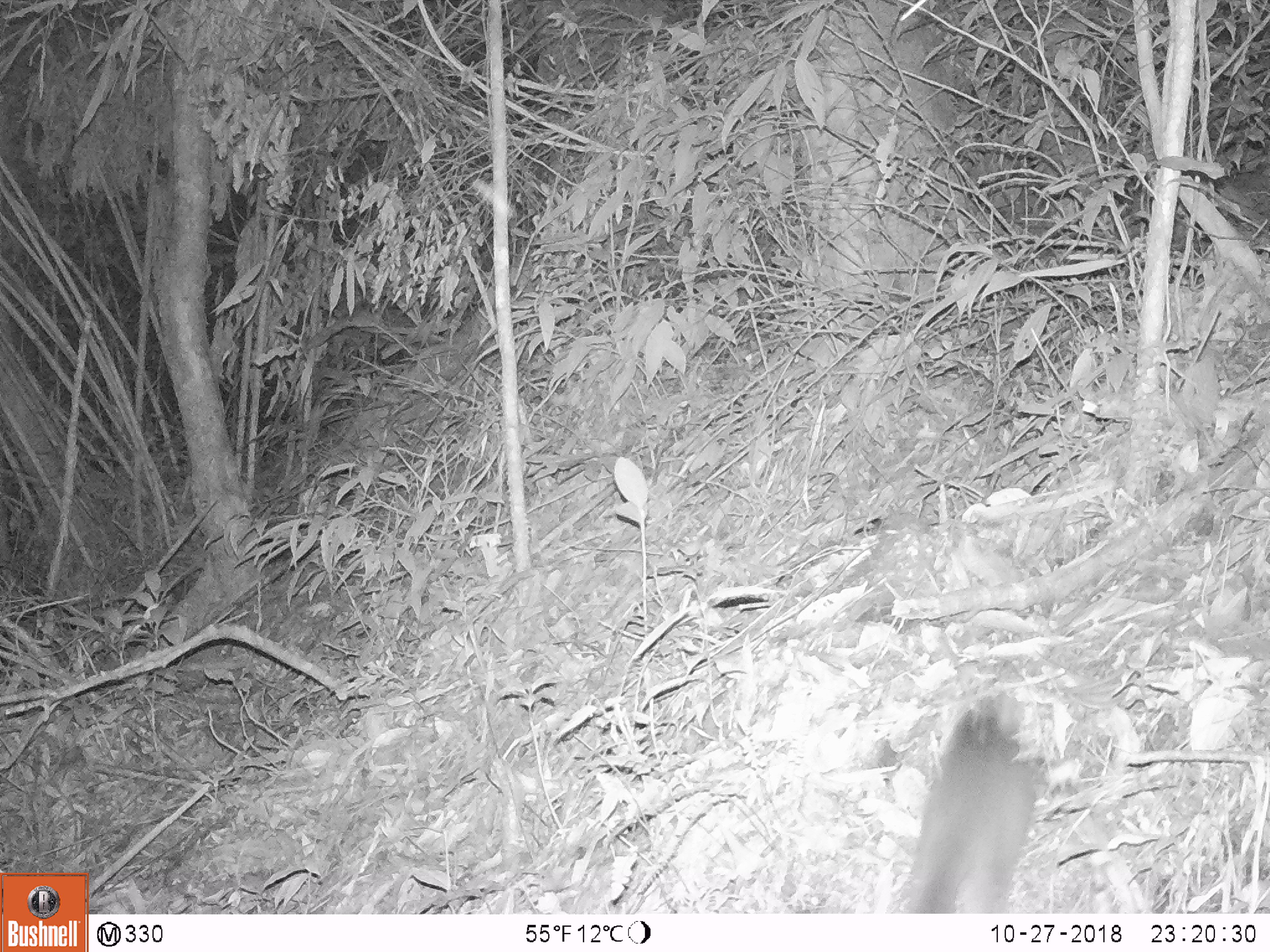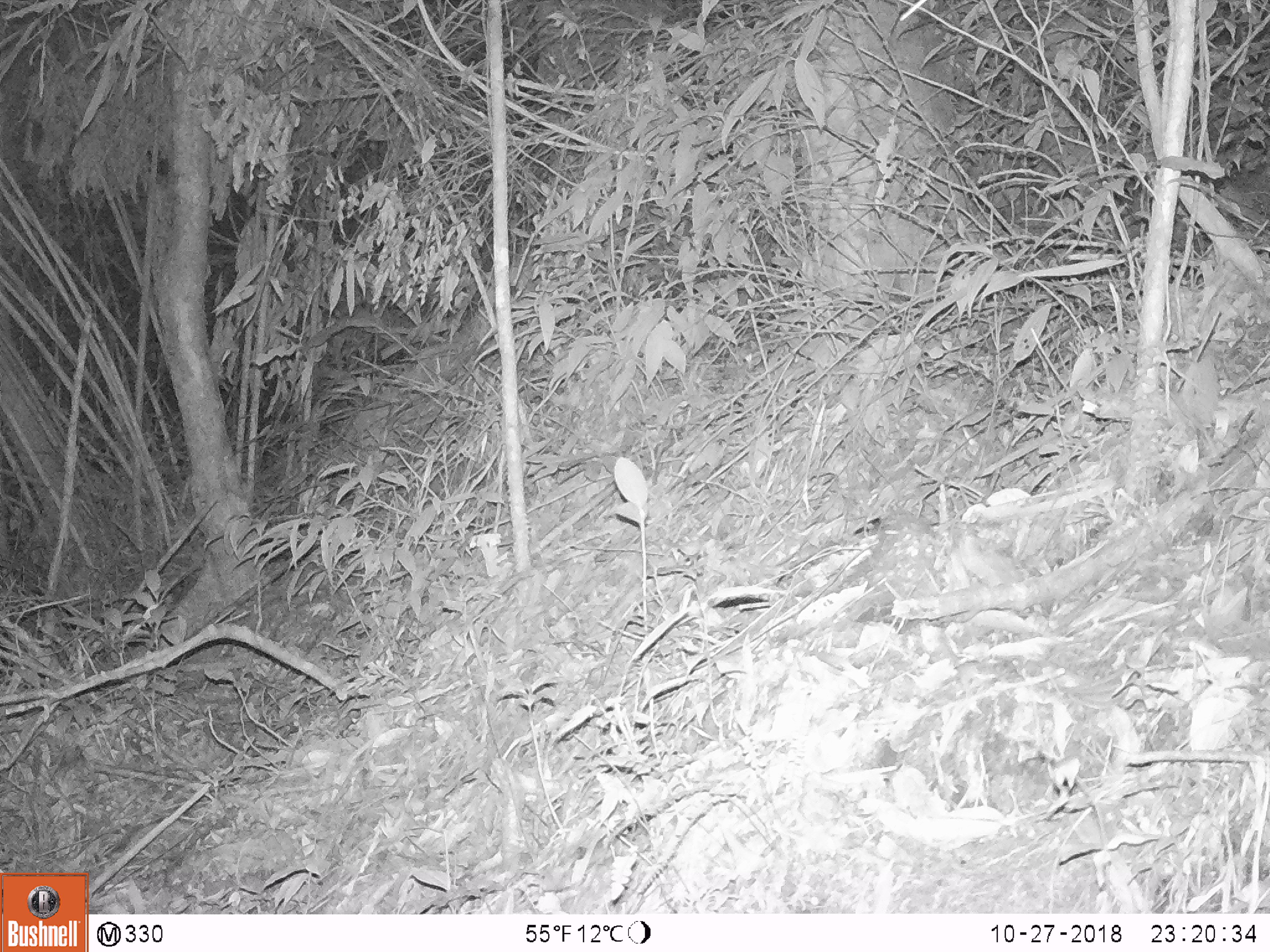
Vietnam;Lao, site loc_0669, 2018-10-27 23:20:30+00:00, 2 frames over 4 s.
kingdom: Animalia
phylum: Chordata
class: Mammalia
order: Carnivora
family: Mustelidae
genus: Melogale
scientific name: Melogale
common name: ferret badger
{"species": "ferret badger (Melogale)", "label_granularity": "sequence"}